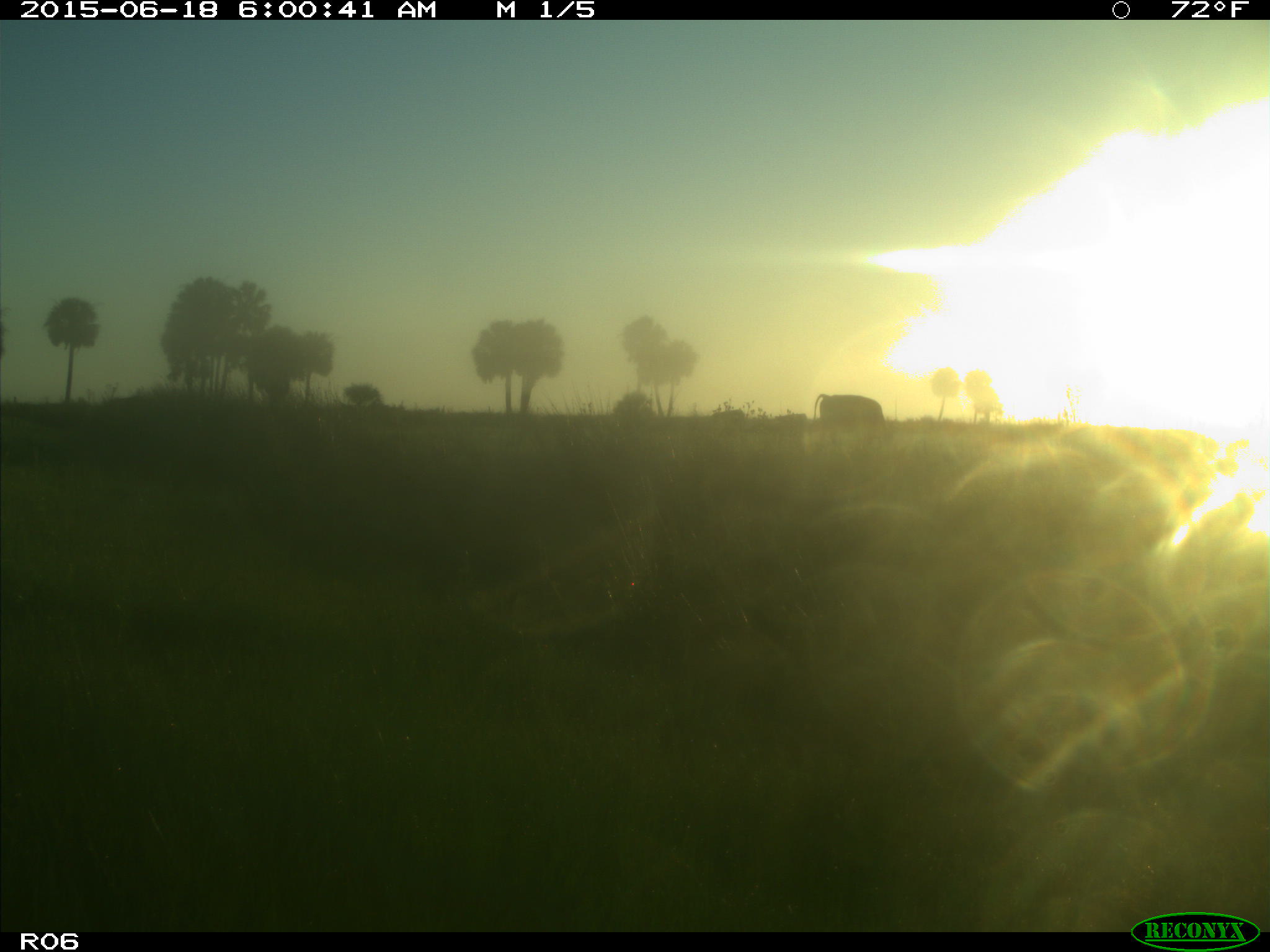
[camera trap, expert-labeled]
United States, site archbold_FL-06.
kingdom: Animalia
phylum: Chordata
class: Mammalia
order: Artiodactyla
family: Bovidae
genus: Bos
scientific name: Bos taurus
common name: domestic cow